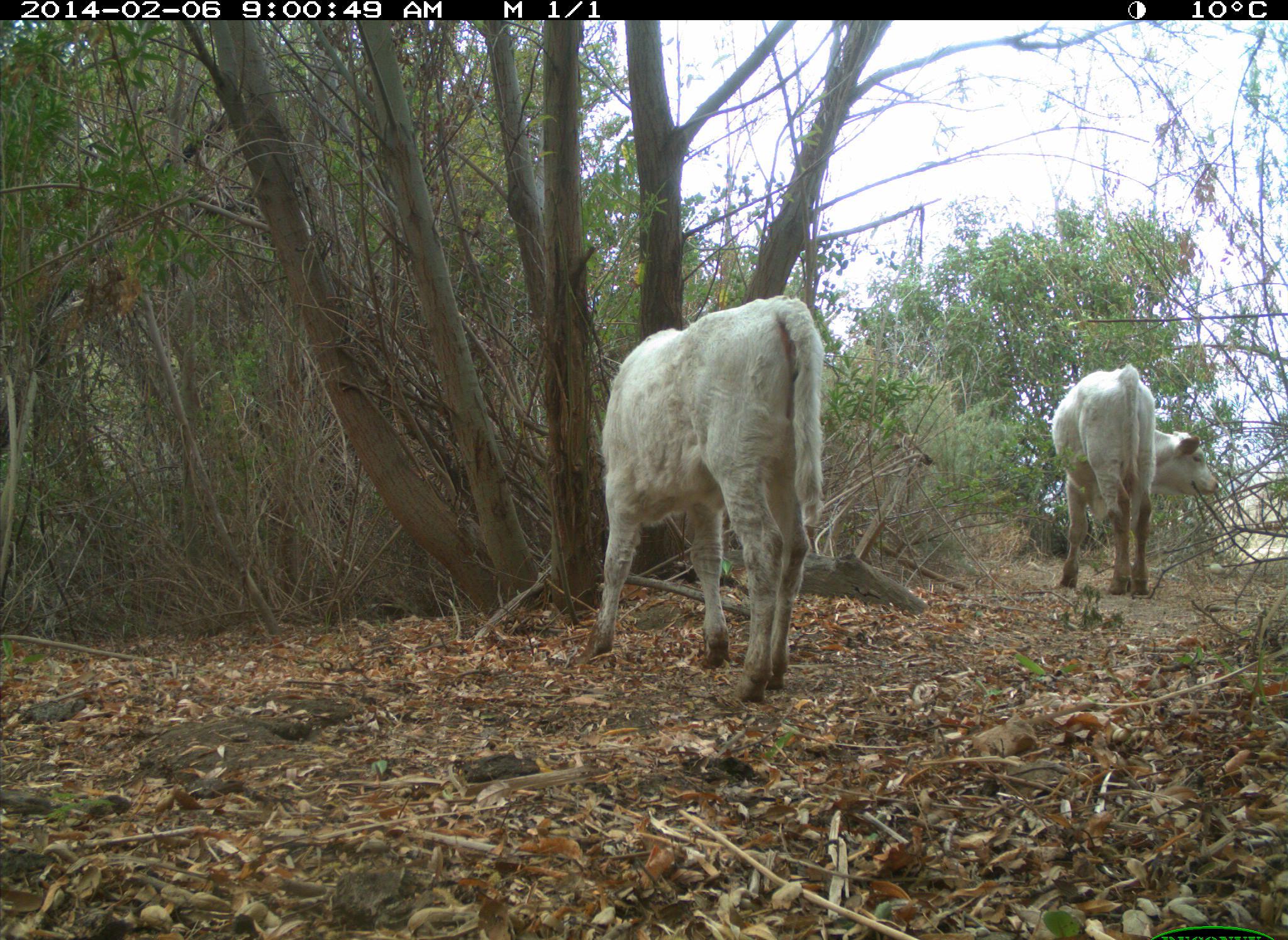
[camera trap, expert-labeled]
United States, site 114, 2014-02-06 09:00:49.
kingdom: Animalia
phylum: Chordata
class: Mammalia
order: Artiodactyla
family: Bovidae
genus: Bos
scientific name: Bos taurus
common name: cow